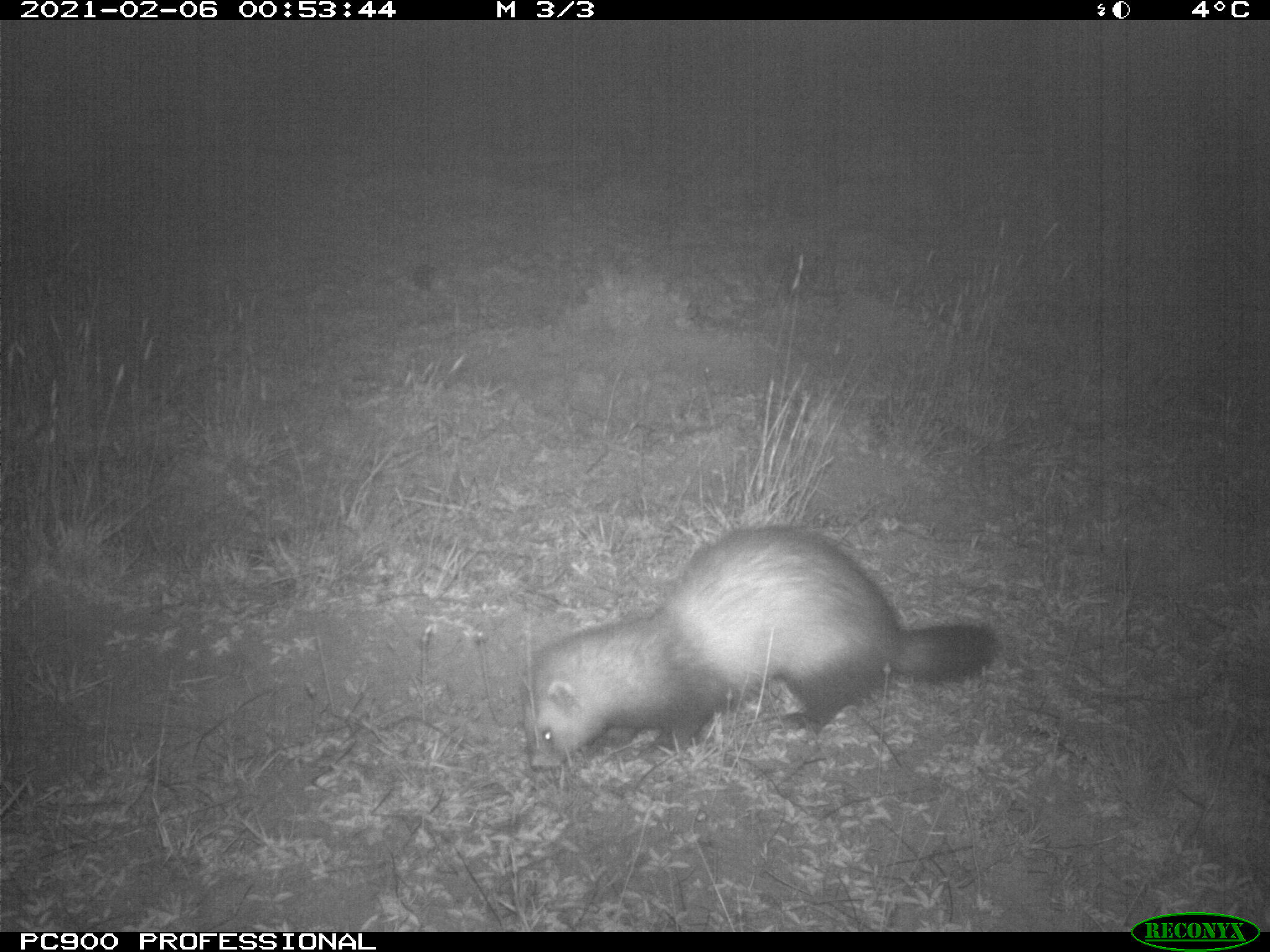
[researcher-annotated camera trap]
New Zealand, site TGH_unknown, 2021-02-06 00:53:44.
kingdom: Animalia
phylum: Chordata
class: Mammalia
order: Carnivora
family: Mustelidae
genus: Mustela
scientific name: Mustela furo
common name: ferret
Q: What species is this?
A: Ferret (Mustela furo).